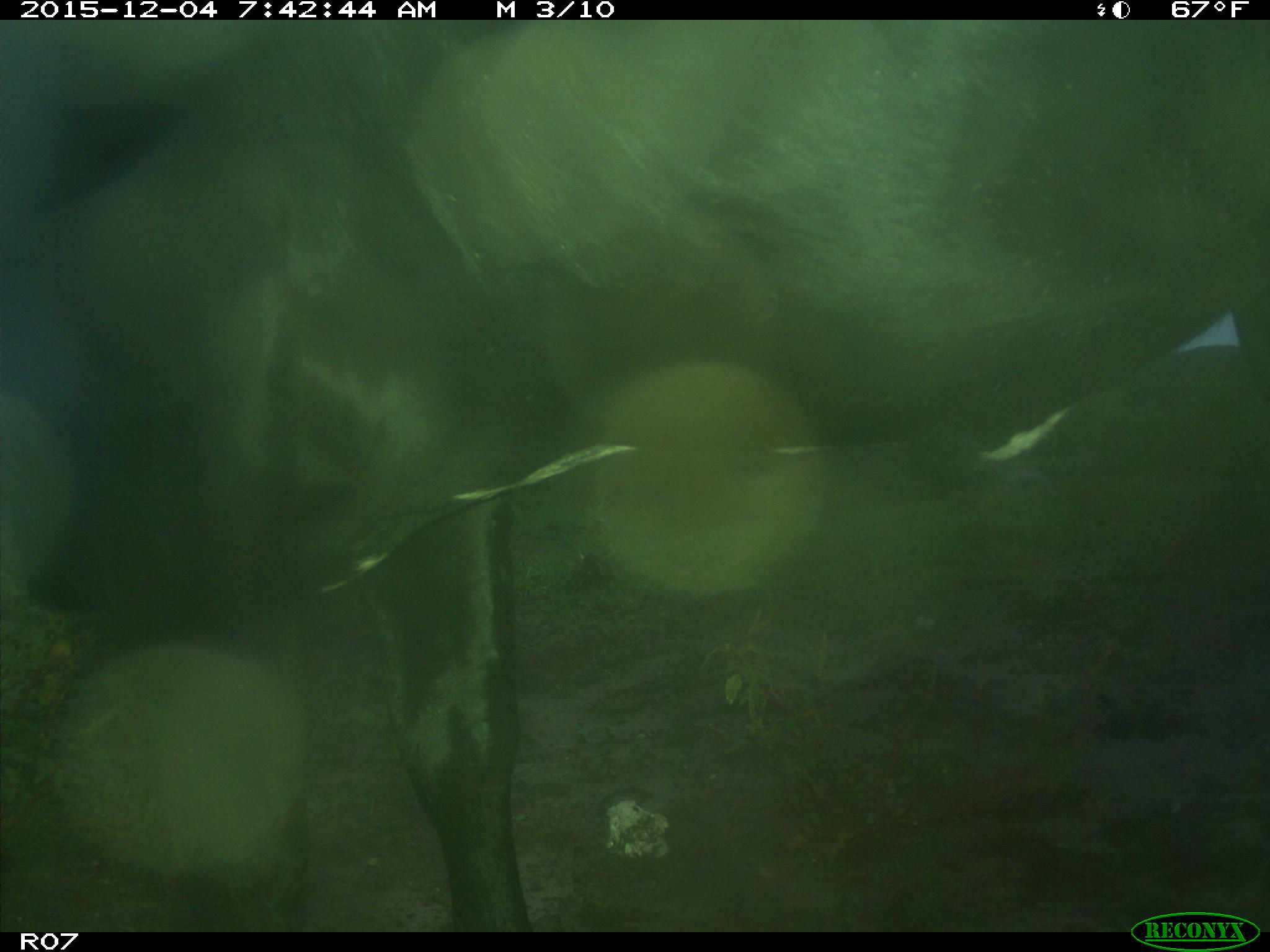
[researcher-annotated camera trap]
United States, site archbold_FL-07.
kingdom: Animalia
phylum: Chordata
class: Mammalia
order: Artiodactyla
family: Bovidae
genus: Bos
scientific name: Bos taurus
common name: domestic cow